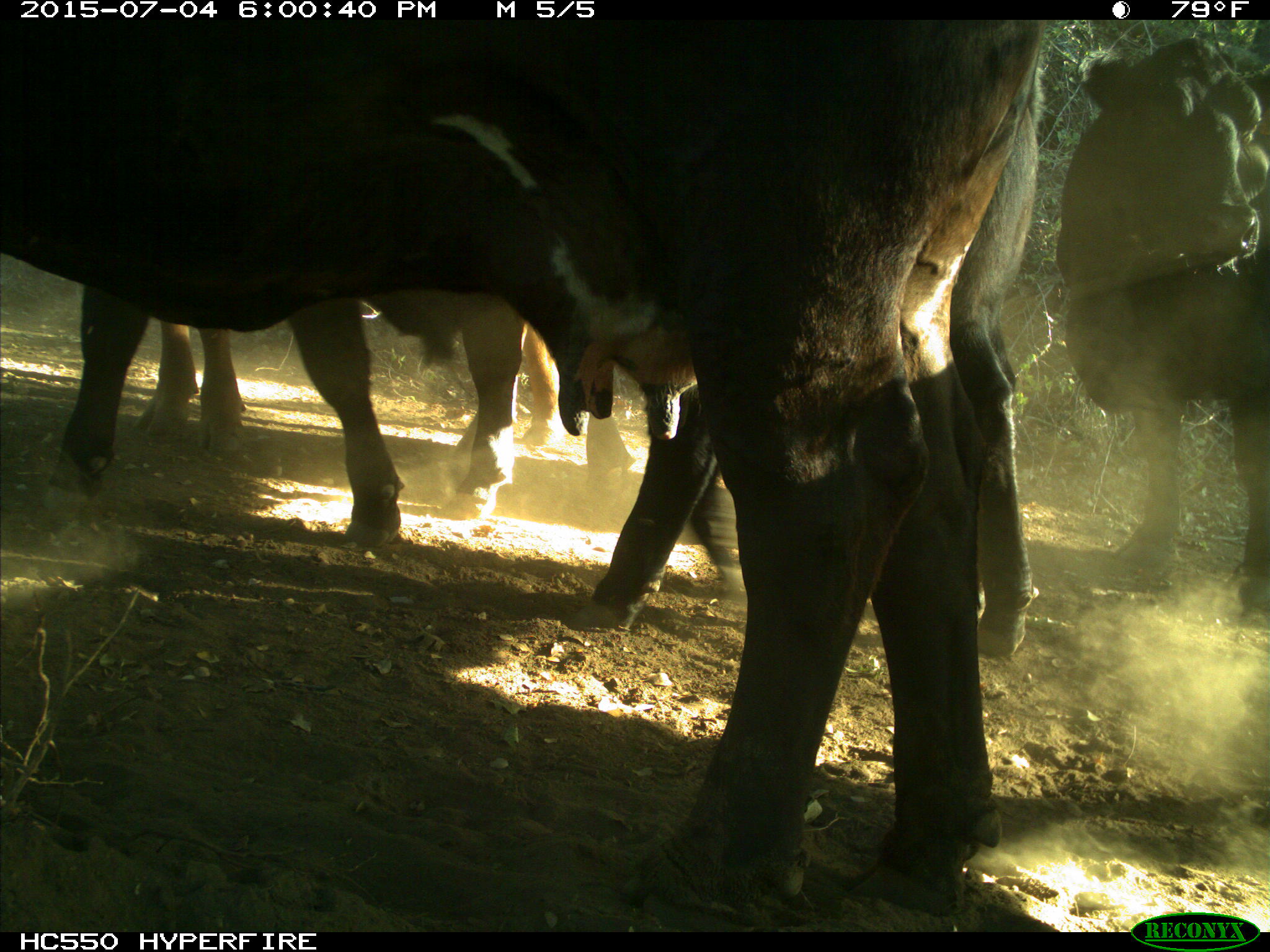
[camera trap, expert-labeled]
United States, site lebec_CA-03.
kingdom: Animalia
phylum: Chordata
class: Mammalia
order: Artiodactyla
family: Bovidae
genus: Bos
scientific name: Bos taurus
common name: domestic cow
Bos taurus (domestic cow).